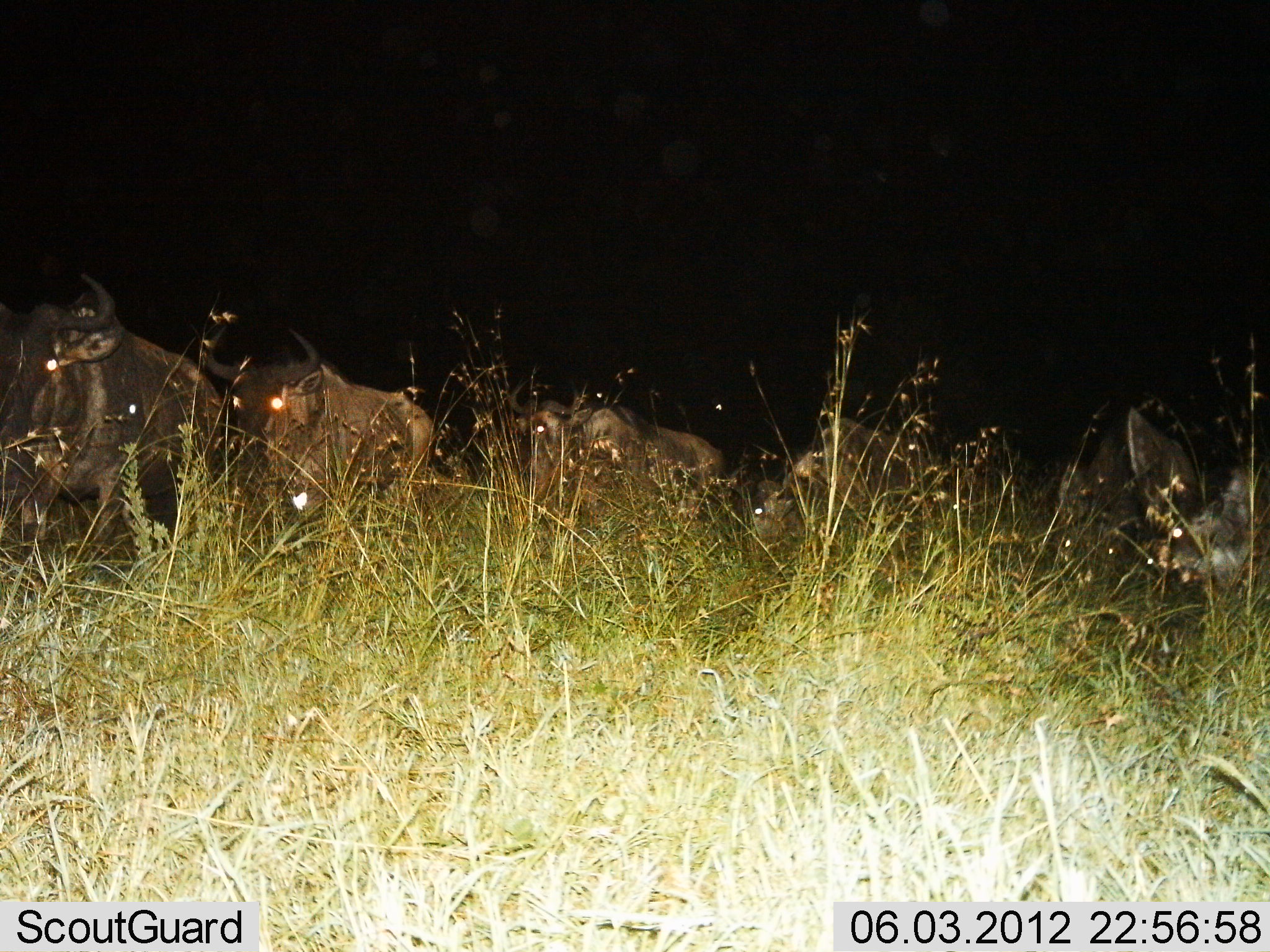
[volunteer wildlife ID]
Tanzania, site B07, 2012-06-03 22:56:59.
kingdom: Animalia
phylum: Chordata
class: Mammalia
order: Artiodactyla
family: Bovidae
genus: Connochaetes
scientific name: Connochaetes taurinus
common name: blue wildebeest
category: wildebeest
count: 6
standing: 20%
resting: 0%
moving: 70%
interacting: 0%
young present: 0%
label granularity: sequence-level